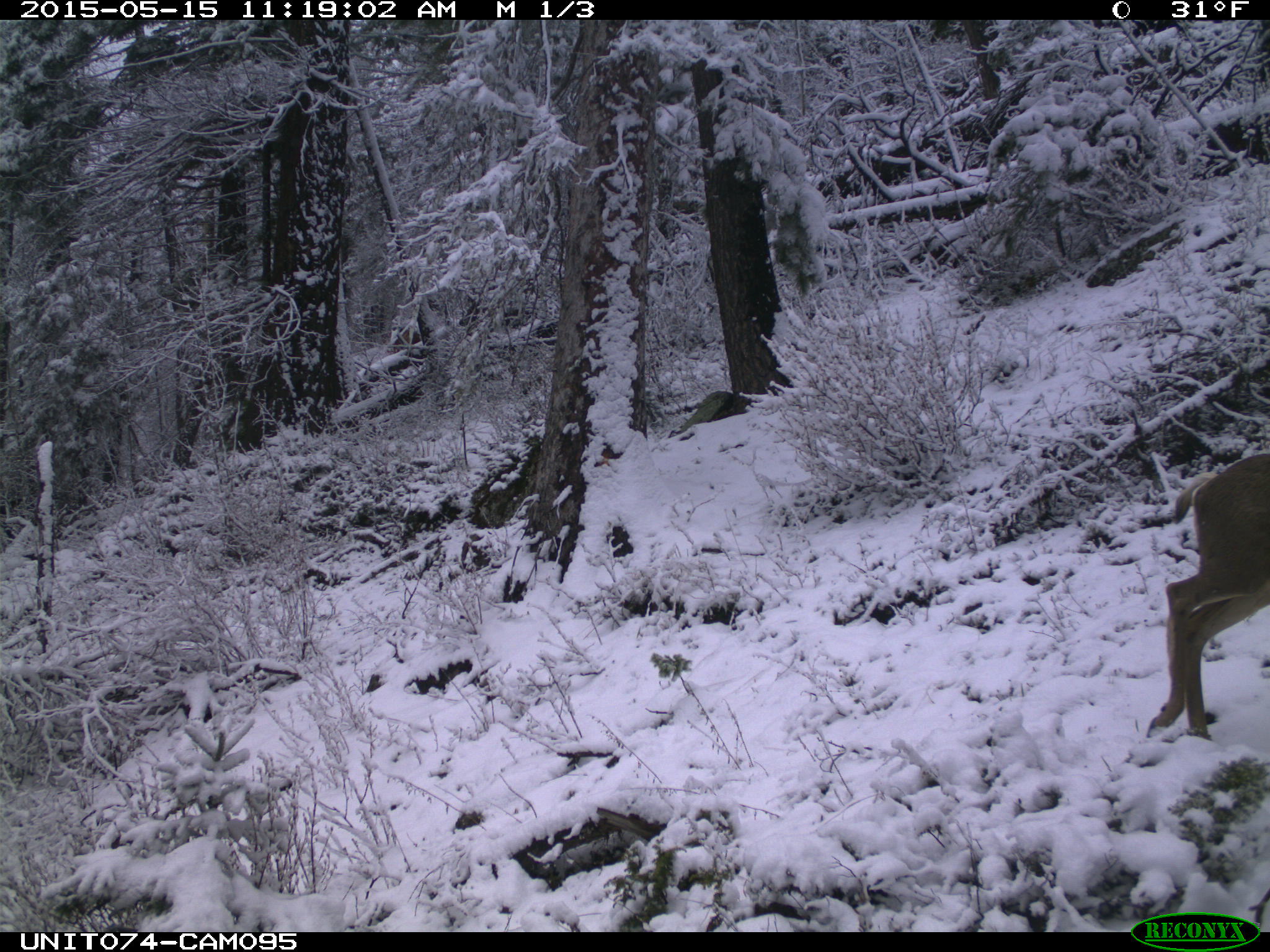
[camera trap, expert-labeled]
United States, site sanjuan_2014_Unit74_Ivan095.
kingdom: Animalia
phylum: Chordata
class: Mammalia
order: Artiodactyla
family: Cervidae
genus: Odocoileus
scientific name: Odocoileus hemionus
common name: mule deer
Odocoileus hemionus (mule deer).